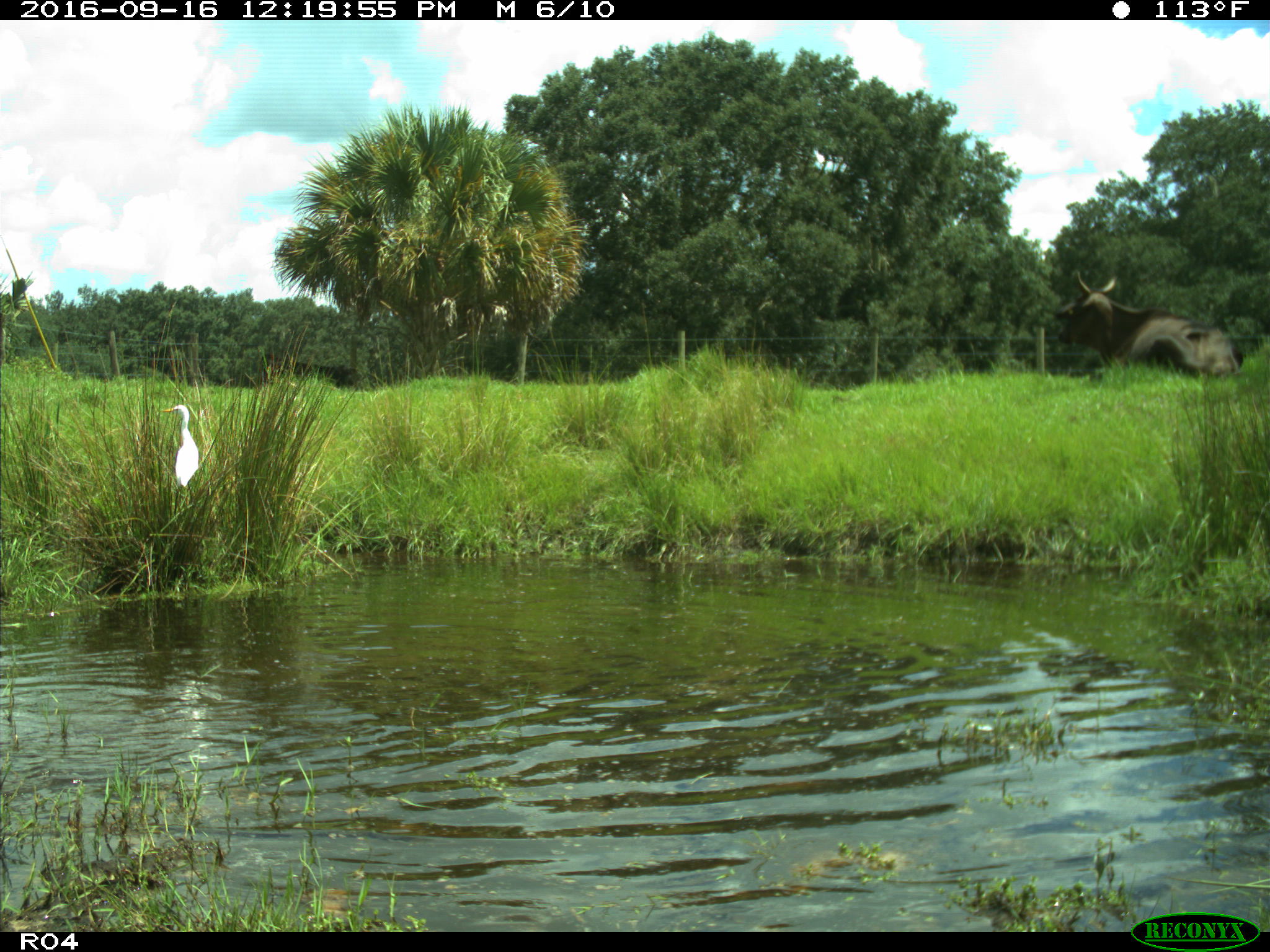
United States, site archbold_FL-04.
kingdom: Animalia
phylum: Chordata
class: Mammalia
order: Artiodactyla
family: Bovidae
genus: Bos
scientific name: Bos taurus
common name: domestic cow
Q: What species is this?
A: Bos taurus (domestic cow).